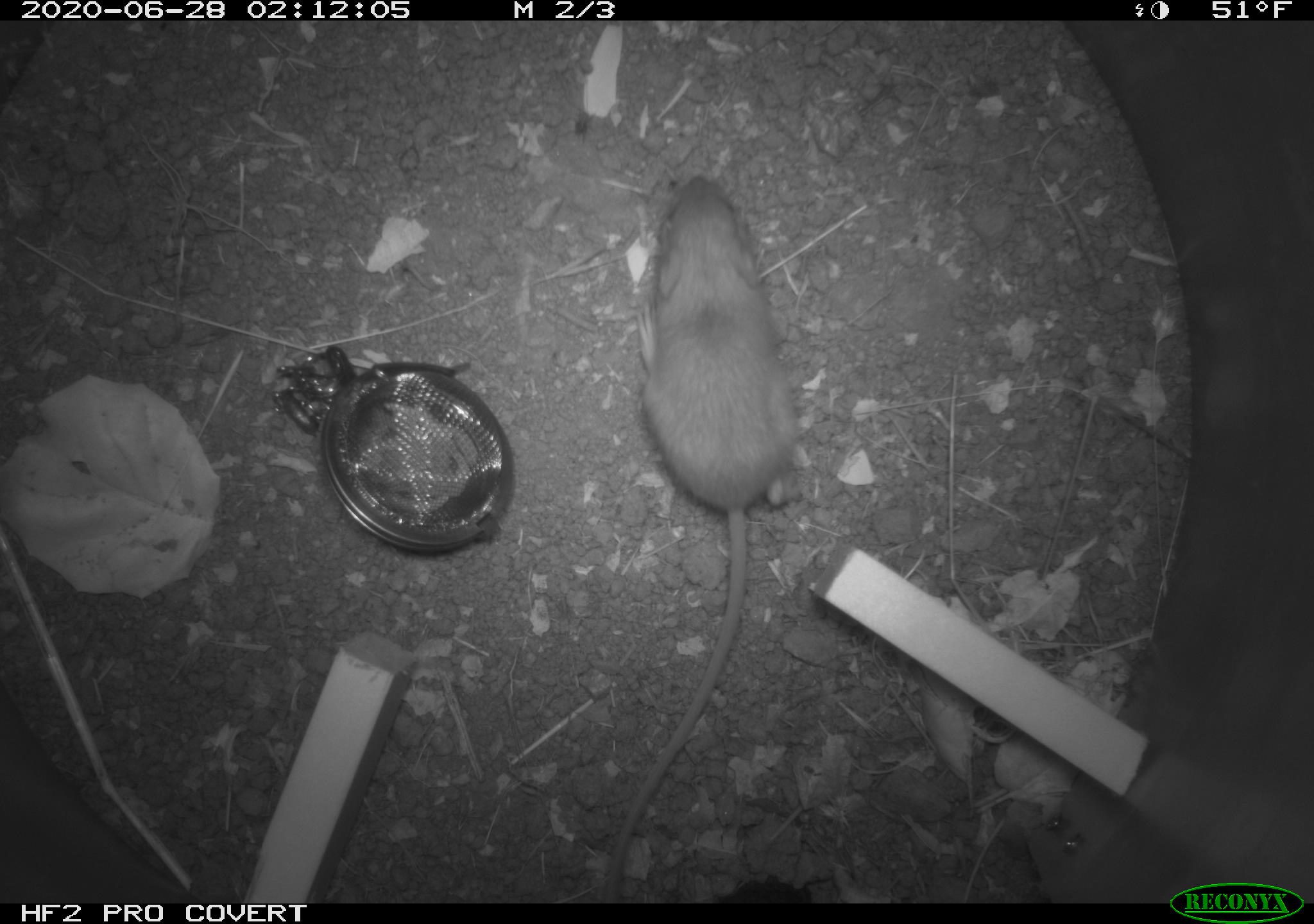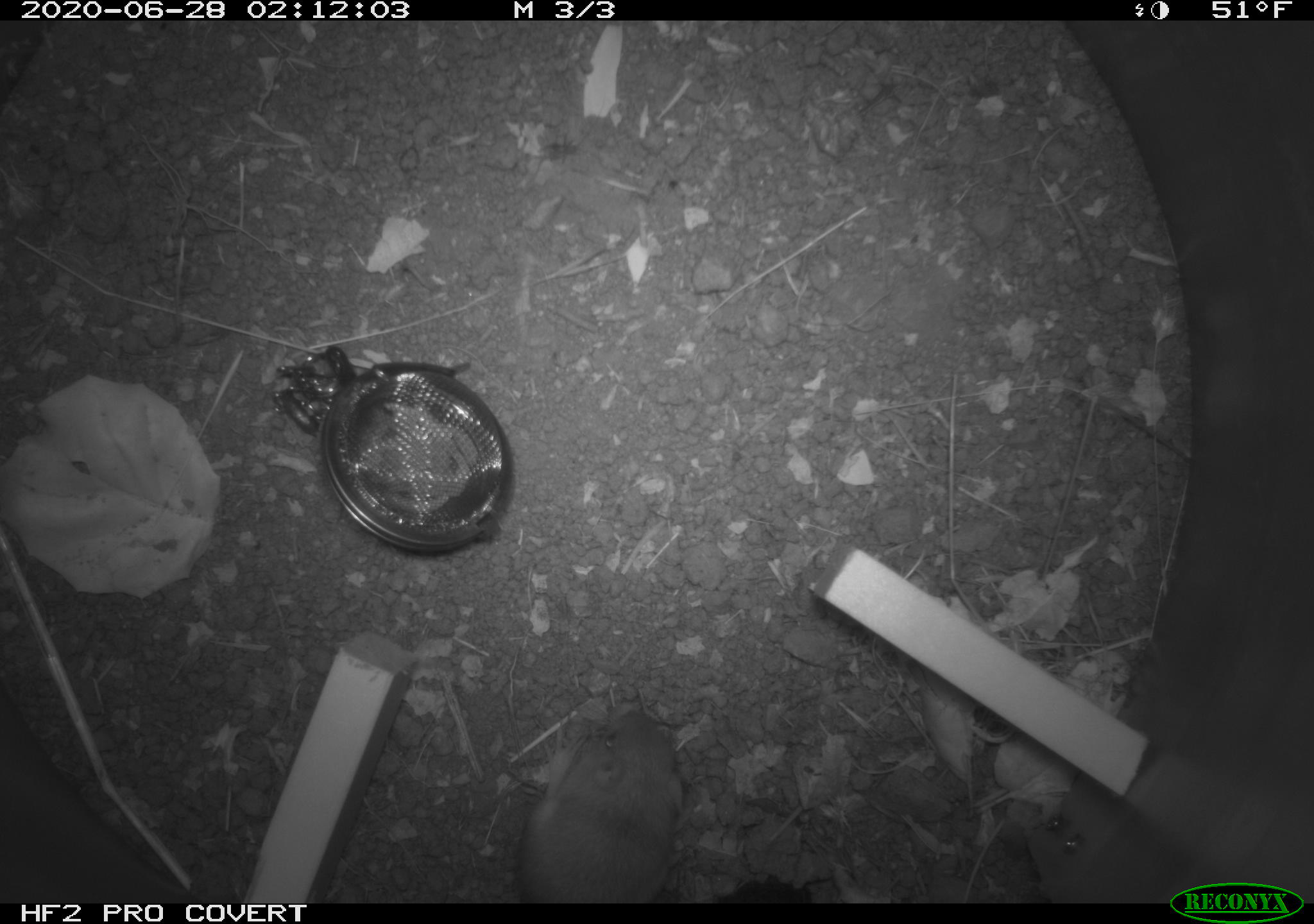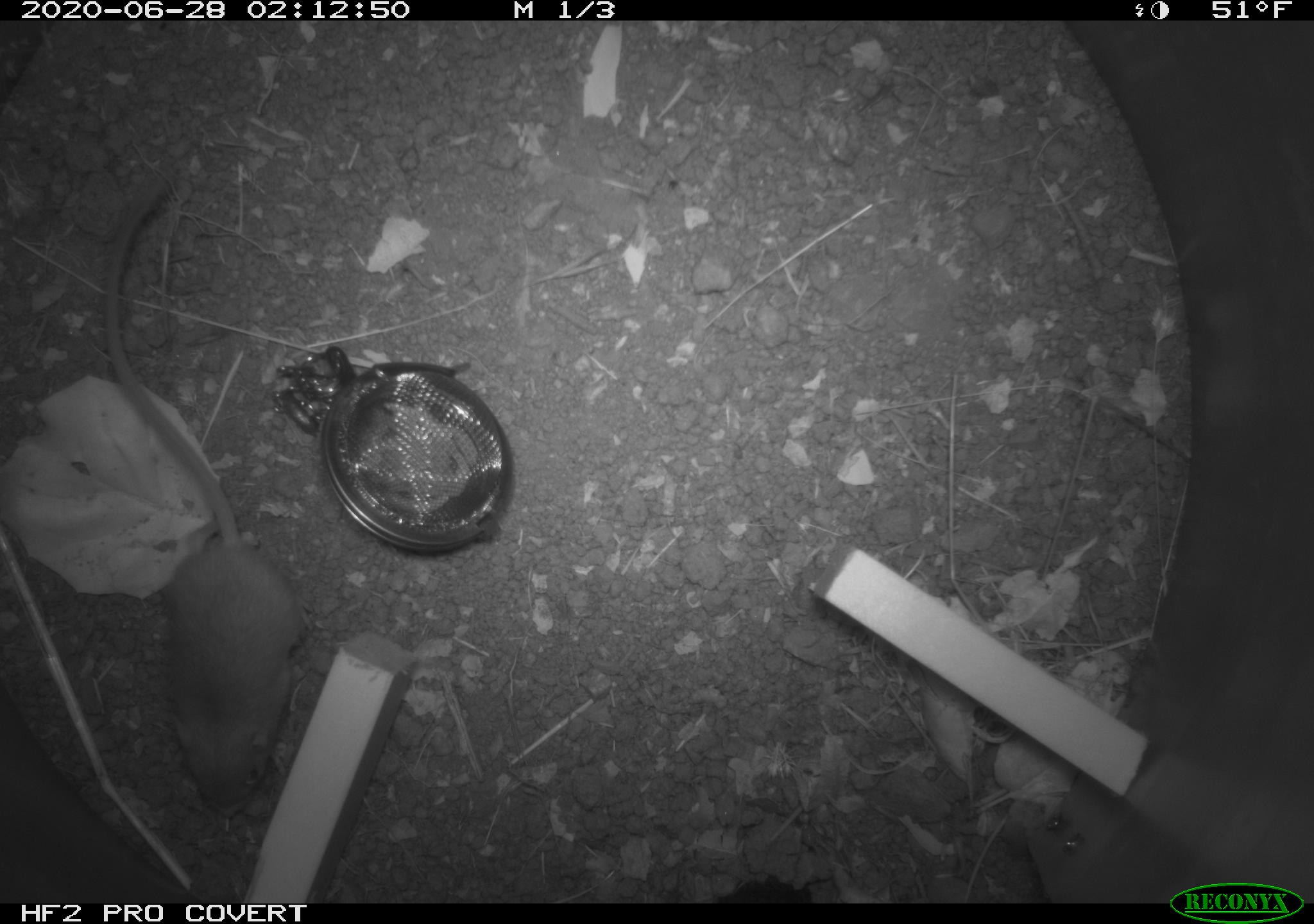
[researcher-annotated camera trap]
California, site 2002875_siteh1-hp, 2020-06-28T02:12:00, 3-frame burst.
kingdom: Animalia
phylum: Chordata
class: Mammalia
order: Rodentia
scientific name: Rodentia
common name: rodent